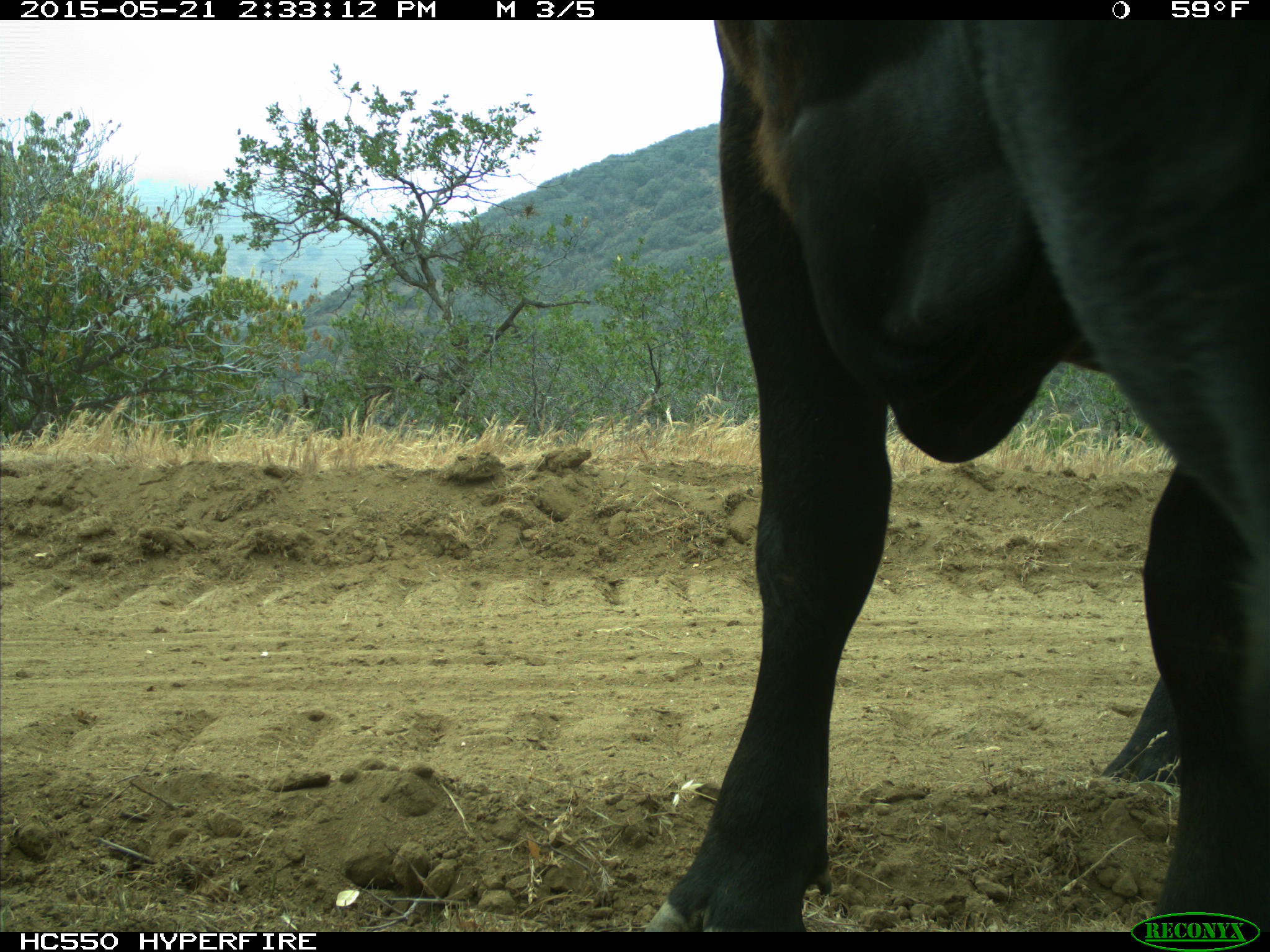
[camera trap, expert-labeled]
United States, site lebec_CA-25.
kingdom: Animalia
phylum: Chordata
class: Mammalia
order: Artiodactyla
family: Bovidae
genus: Bos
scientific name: Bos taurus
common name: domestic cow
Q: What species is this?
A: Bos taurus (domestic cow).